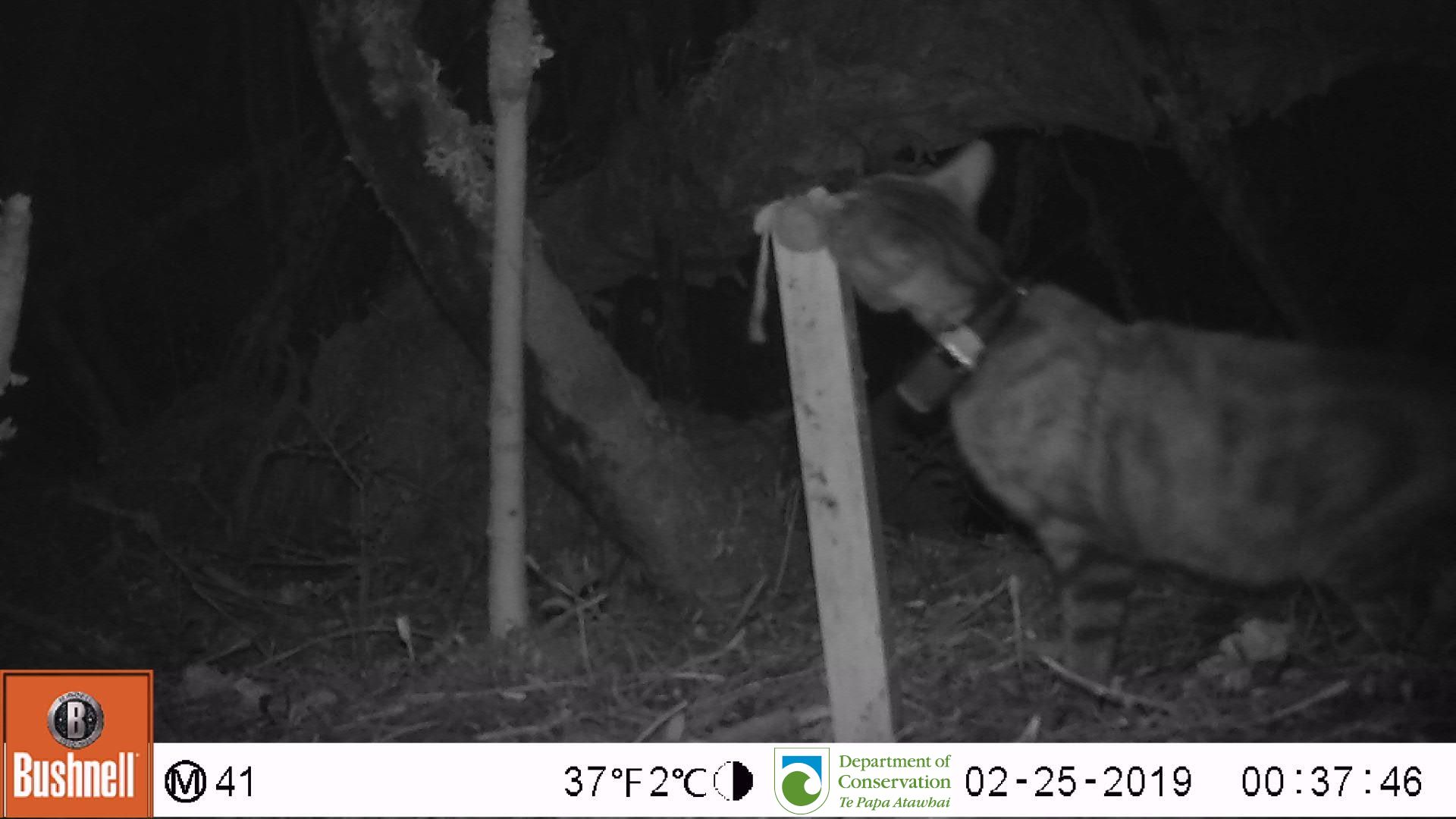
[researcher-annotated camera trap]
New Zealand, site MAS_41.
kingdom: Animalia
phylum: Chordata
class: Mammalia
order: Carnivora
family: Felidae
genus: Felis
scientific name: Felis catus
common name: domestic cat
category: cat